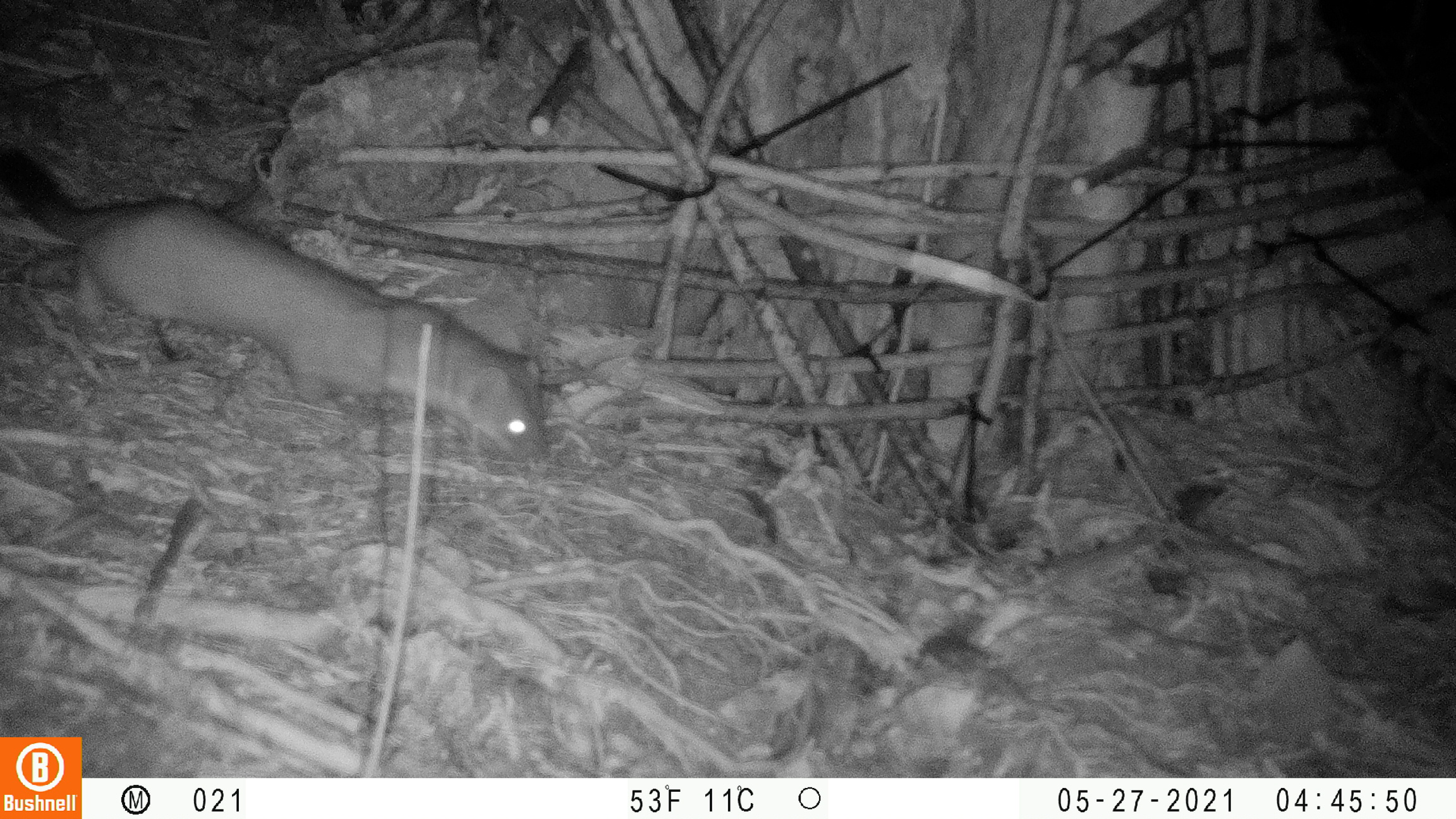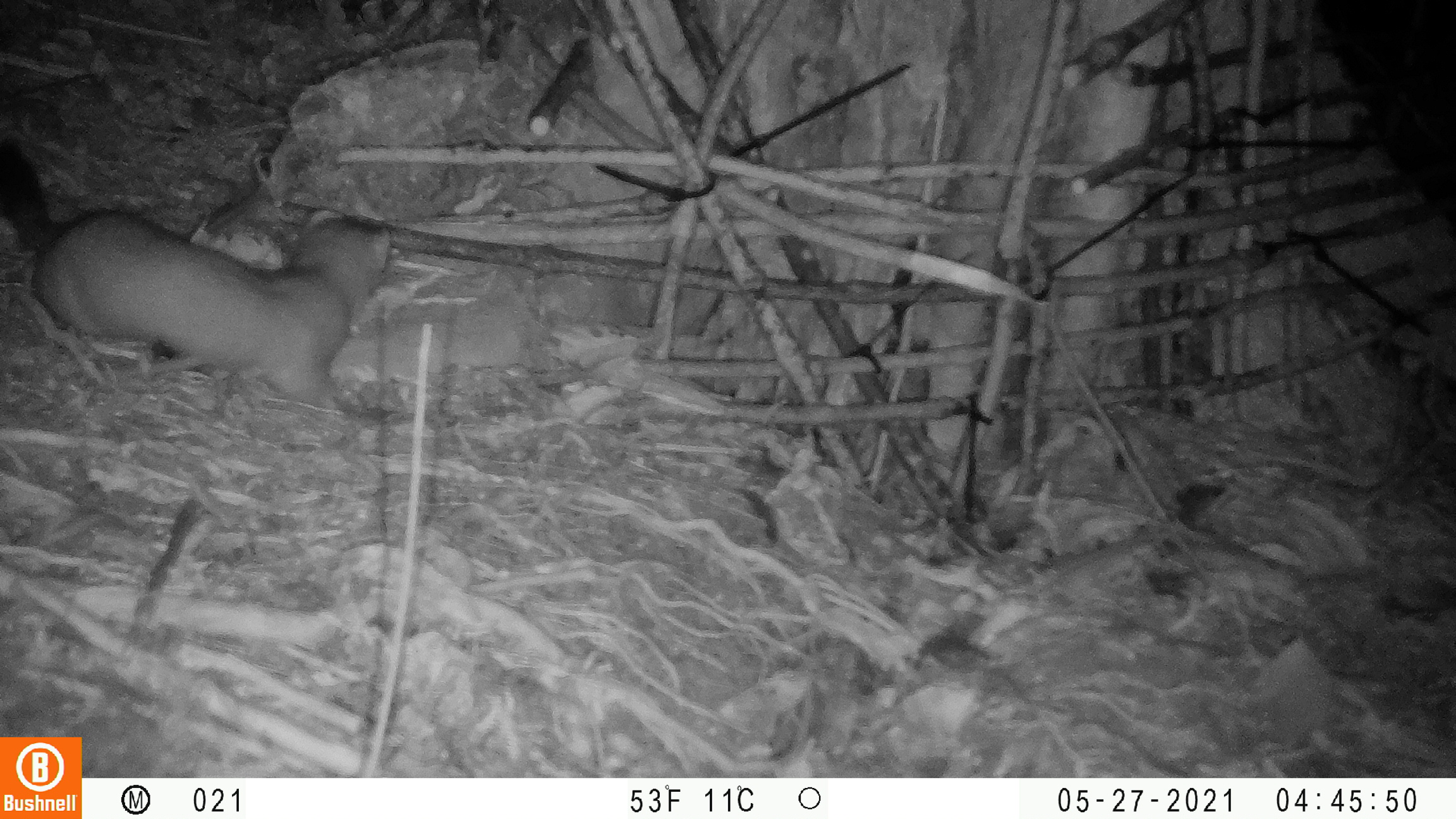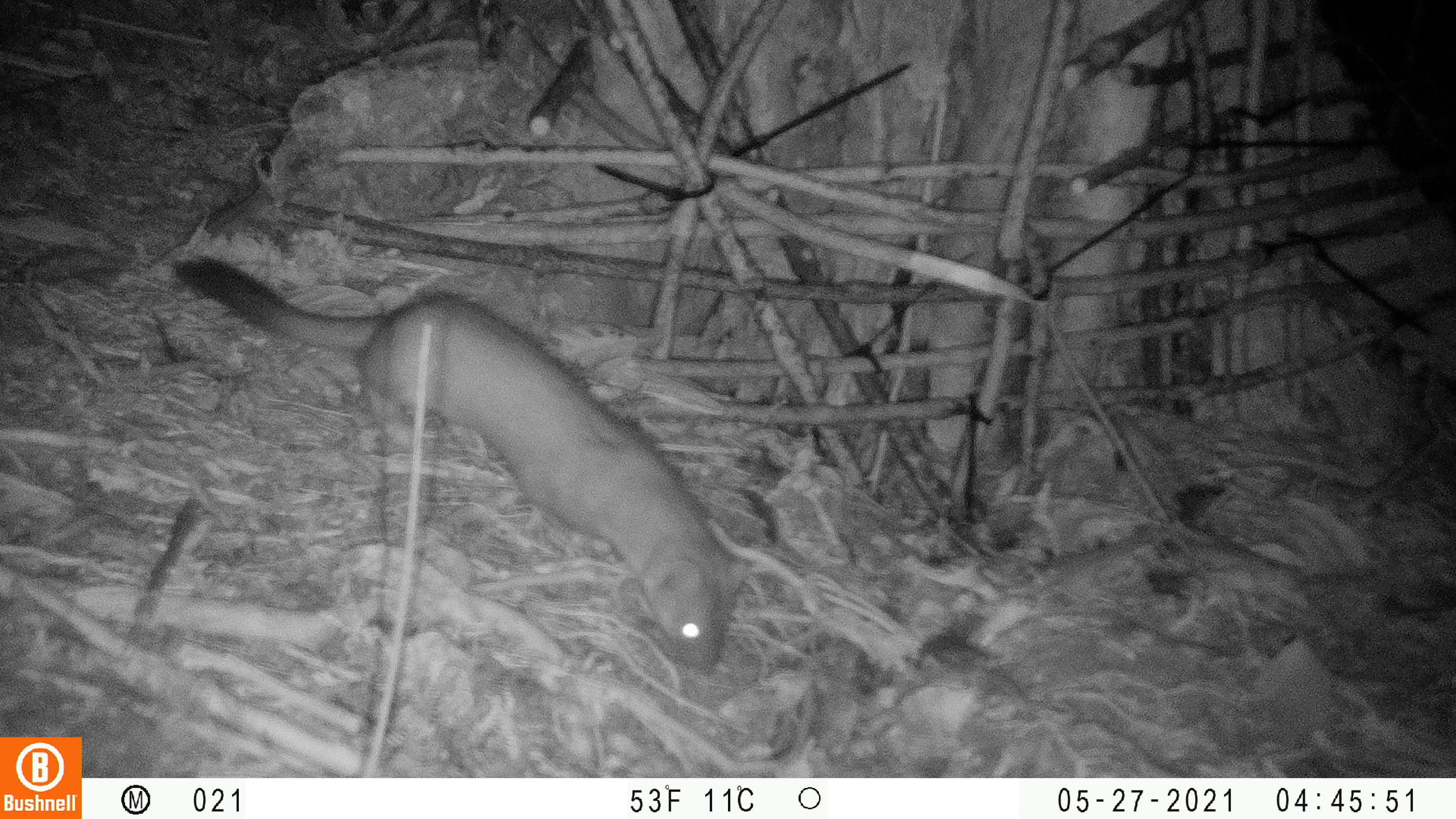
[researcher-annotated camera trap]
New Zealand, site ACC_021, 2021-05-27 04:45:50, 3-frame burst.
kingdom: Animalia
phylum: Chordata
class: Mammalia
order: Carnivora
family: Mustelidae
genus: Mustela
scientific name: Mustela erminea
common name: stoat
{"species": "stoat (Mustela erminea)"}